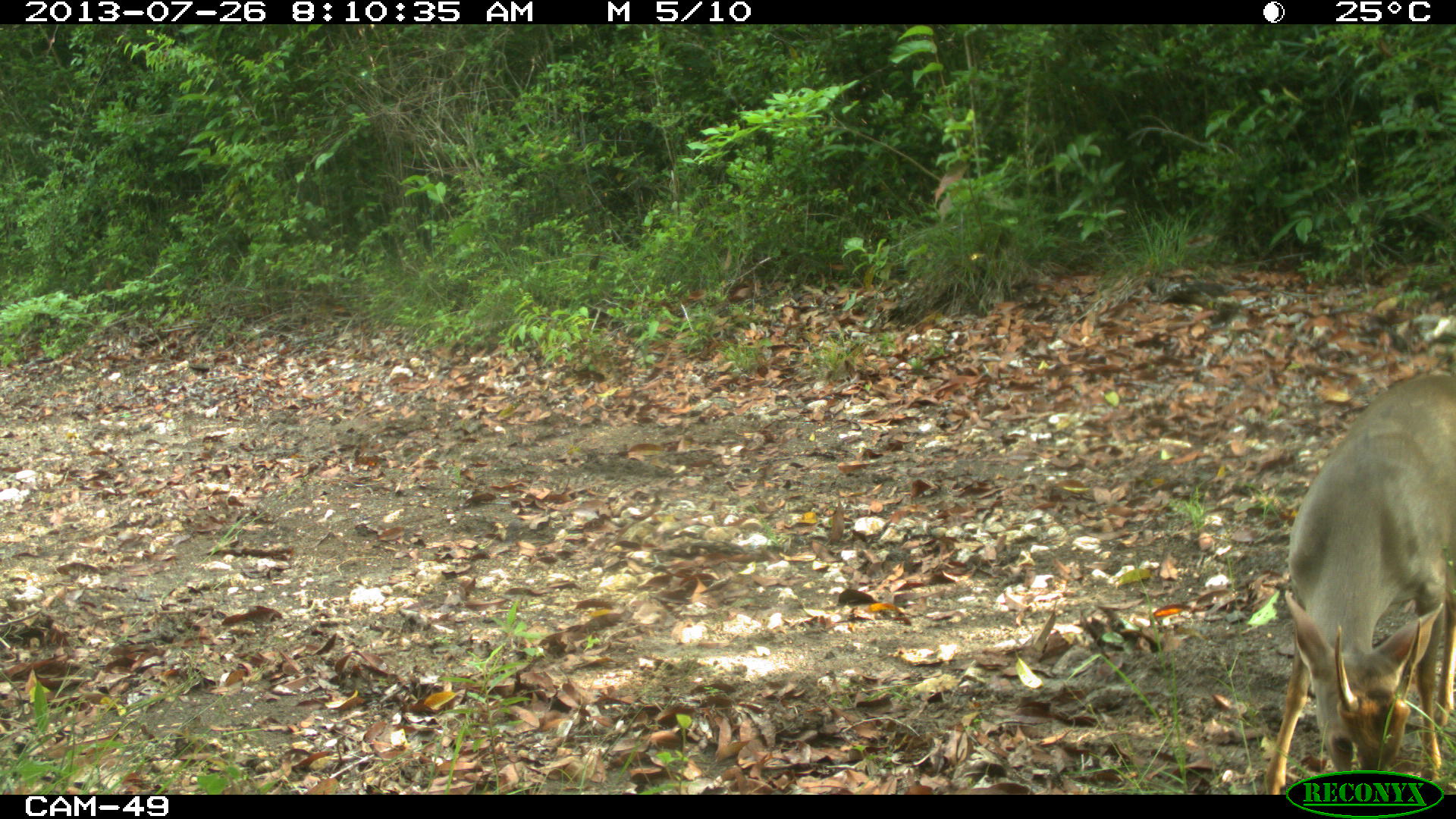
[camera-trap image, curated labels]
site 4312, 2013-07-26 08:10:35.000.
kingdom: Animalia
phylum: Chordata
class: Mammalia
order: Artiodactyla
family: Cervidae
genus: Odocoileus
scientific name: Odocoileus pandora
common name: yucatán brown brocket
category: mazama pandora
Mazama pandora (yucatán brown brocket) (Odocoileus pandora), count 1, sex male.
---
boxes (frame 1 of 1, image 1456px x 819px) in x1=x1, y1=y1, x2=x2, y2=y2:
mazama pandora: x1=1262, y1=371, x2=1456, y2=791